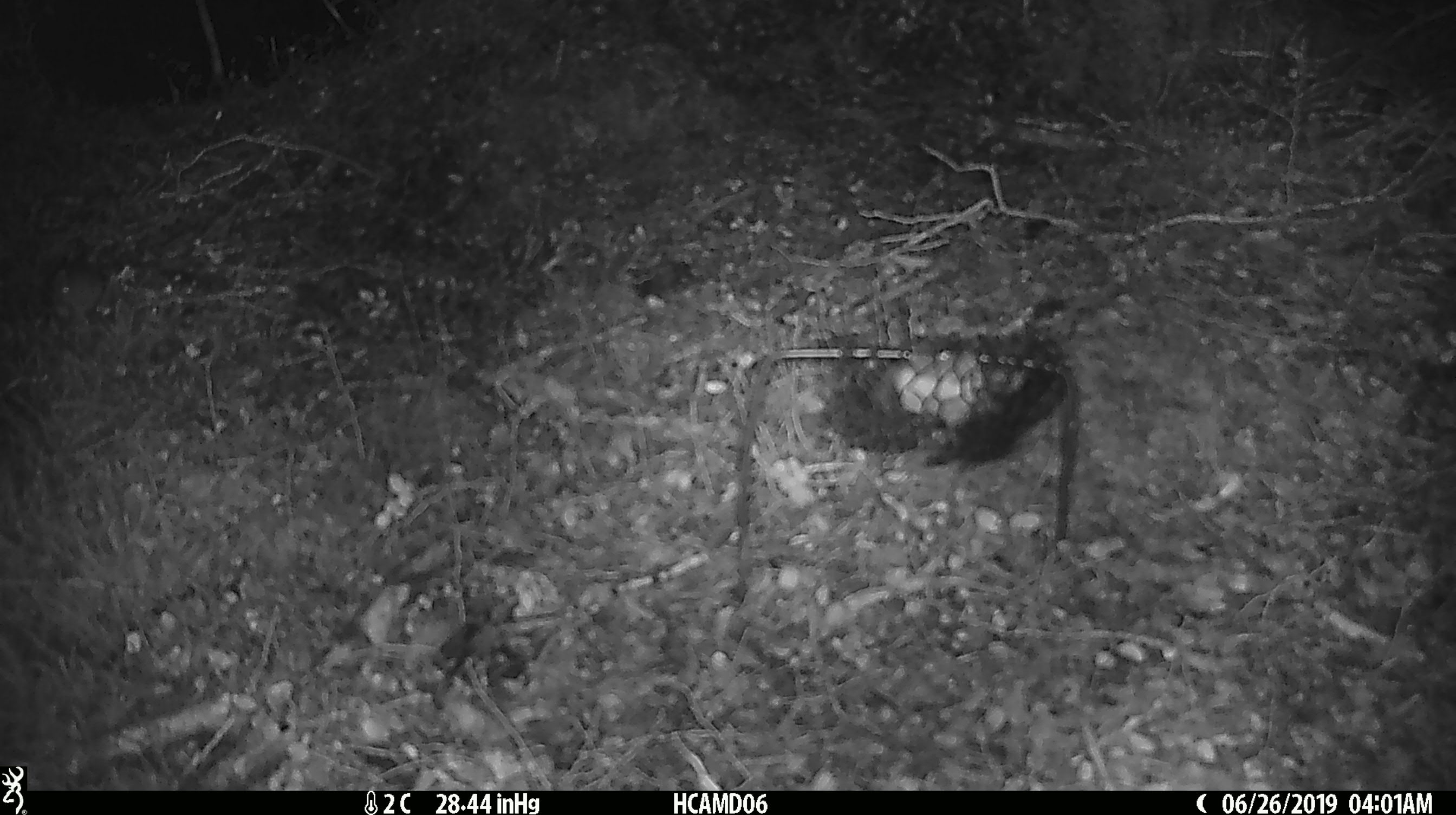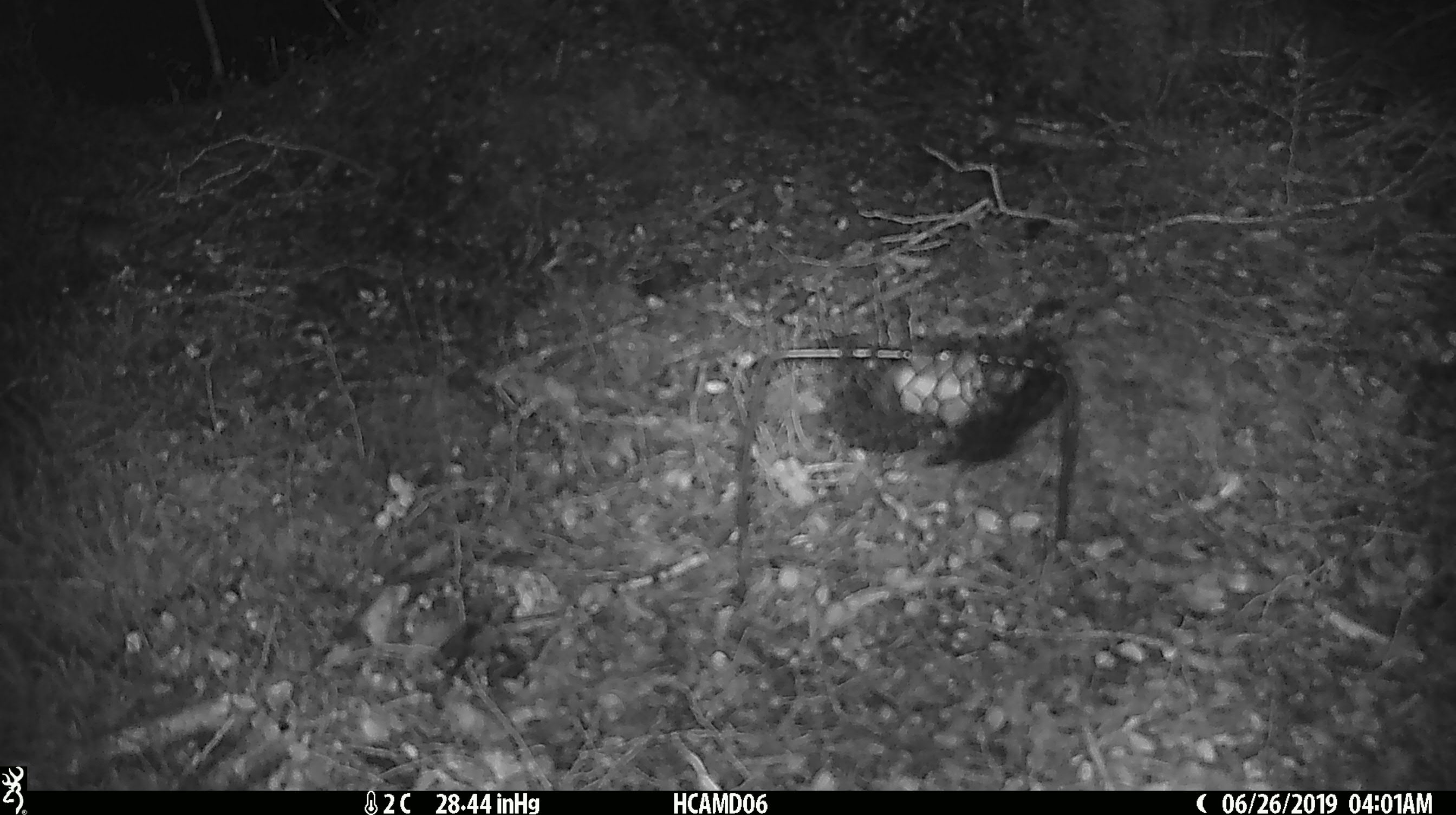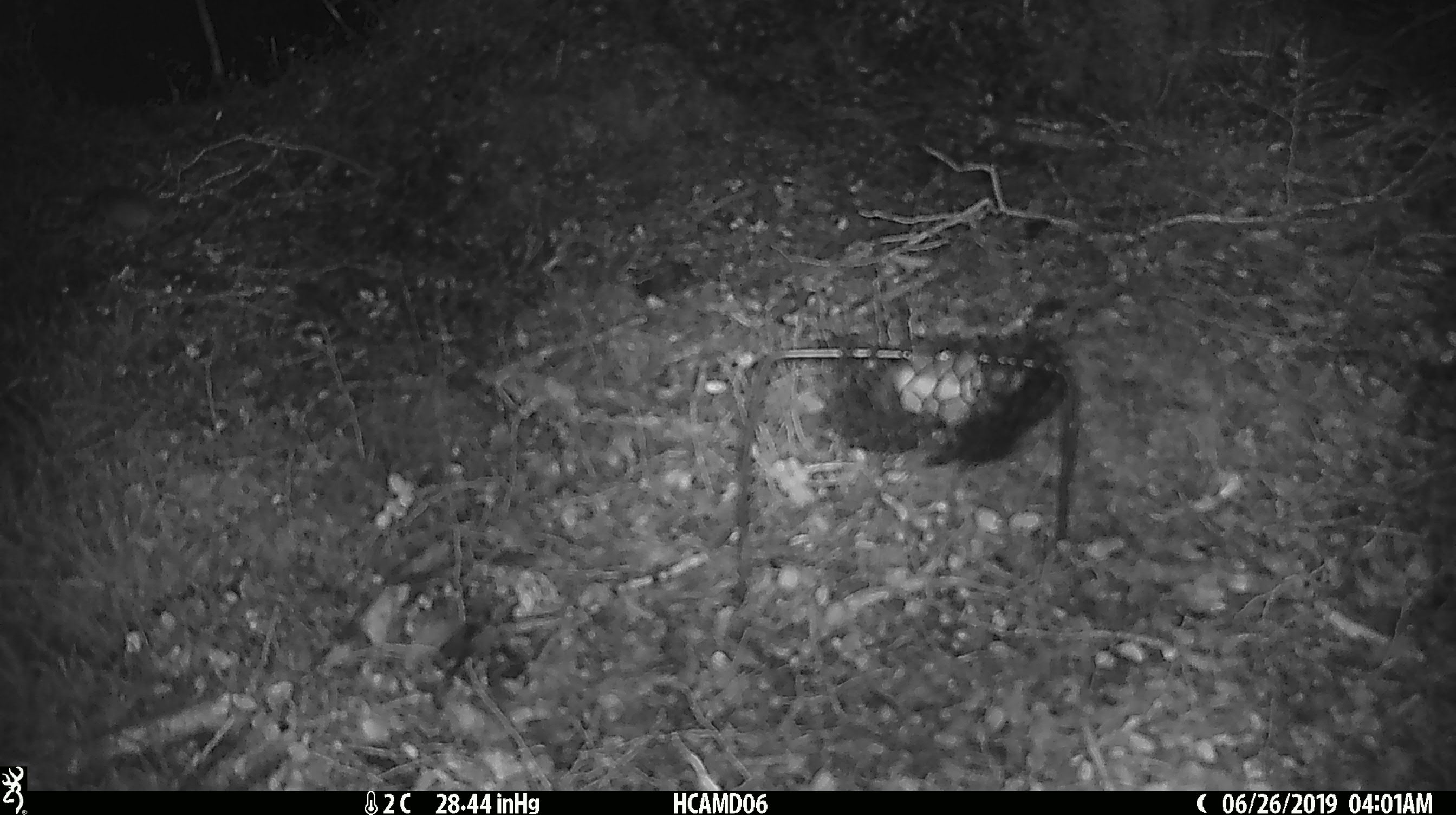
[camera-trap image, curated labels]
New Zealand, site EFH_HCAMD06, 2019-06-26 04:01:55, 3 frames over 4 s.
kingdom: Animalia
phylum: Chordata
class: Mammalia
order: Rodentia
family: Muridae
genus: Mus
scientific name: Mus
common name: mouse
Mouse (Mus).